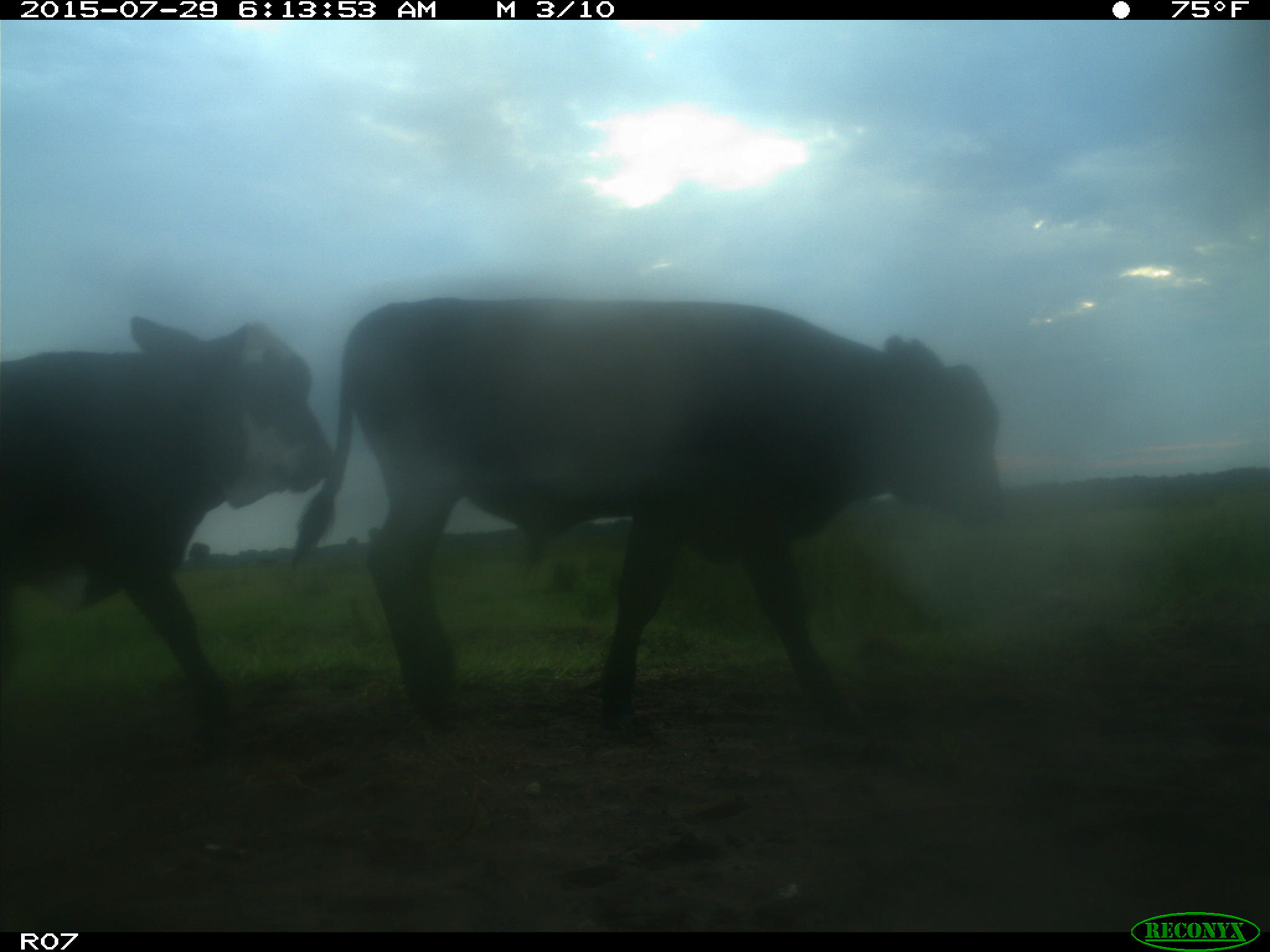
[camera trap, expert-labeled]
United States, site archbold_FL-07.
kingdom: Animalia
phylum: Chordata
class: Mammalia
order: Artiodactyla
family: Bovidae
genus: Bos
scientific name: Bos taurus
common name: domestic cow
Bos taurus (domestic cow).